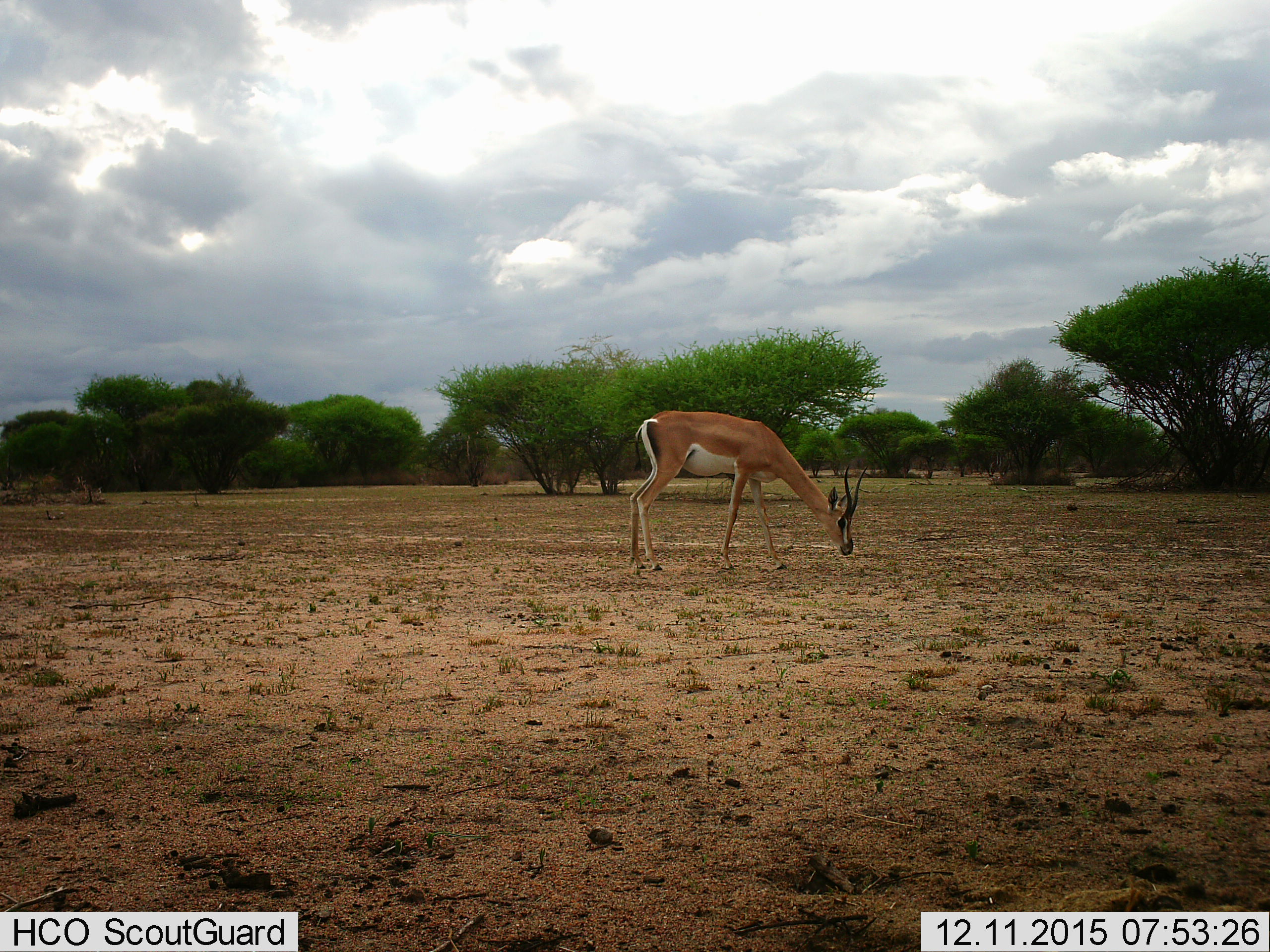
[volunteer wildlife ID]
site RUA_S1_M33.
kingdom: Animalia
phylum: Chordata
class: Mammalia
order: Artiodactyla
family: Bovidae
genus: Nanger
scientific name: Nanger granti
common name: grant's gazelle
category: gazellegrants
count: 1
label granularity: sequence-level